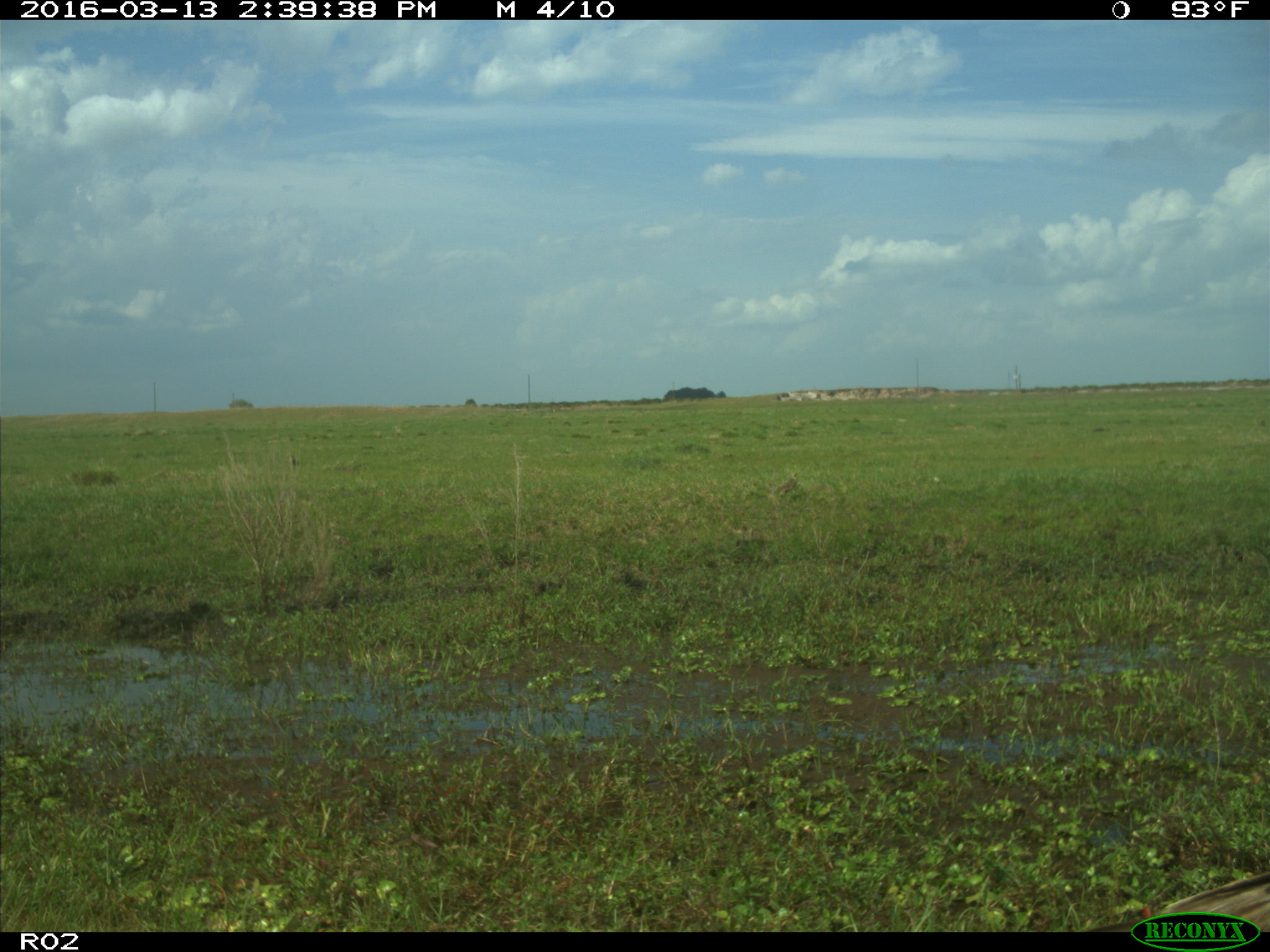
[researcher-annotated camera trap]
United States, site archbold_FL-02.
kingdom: Animalia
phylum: Chordata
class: Aves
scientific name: Aves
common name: birds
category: unidentified bird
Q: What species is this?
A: Unidentified bird (birds) (Aves).